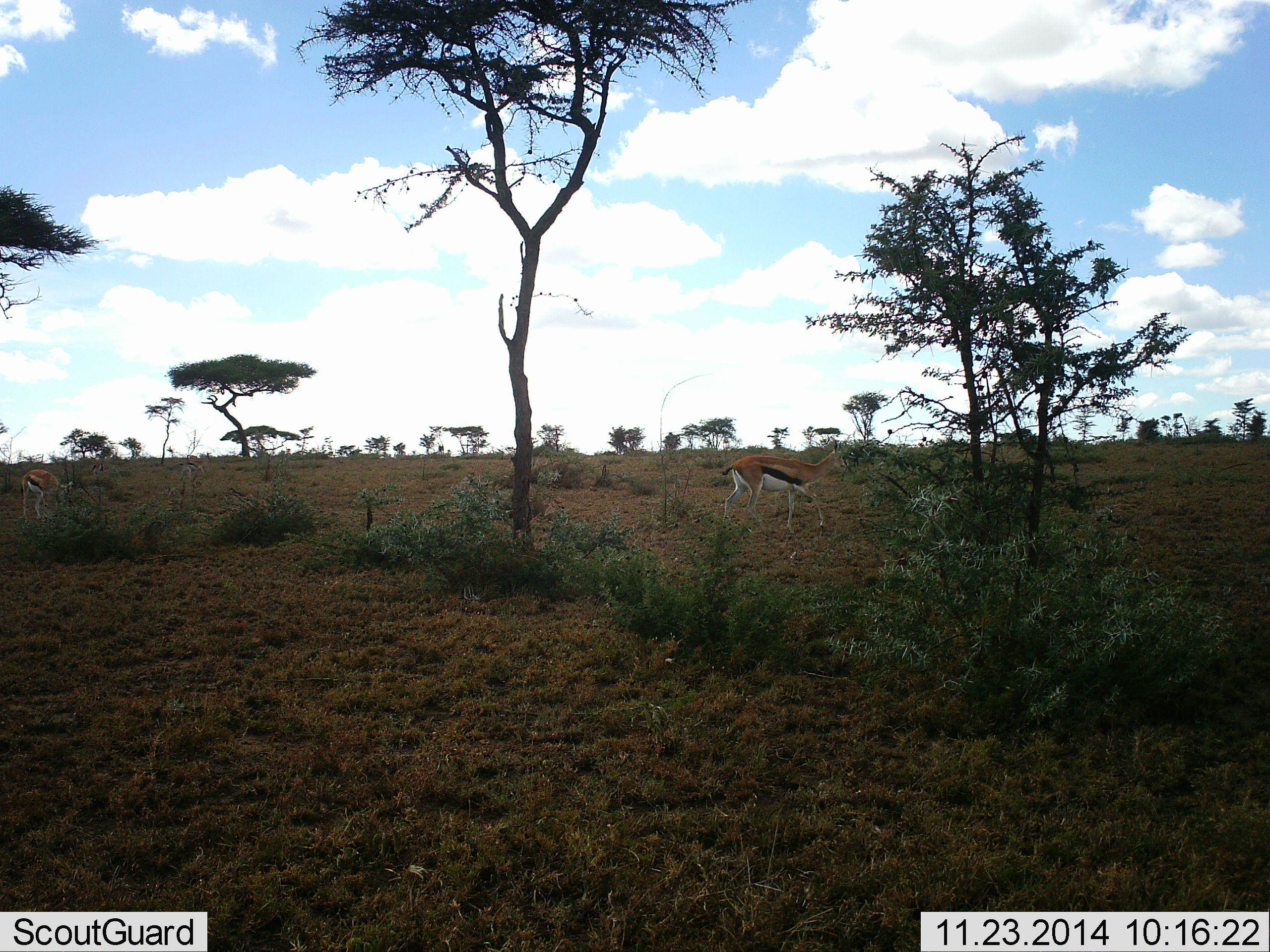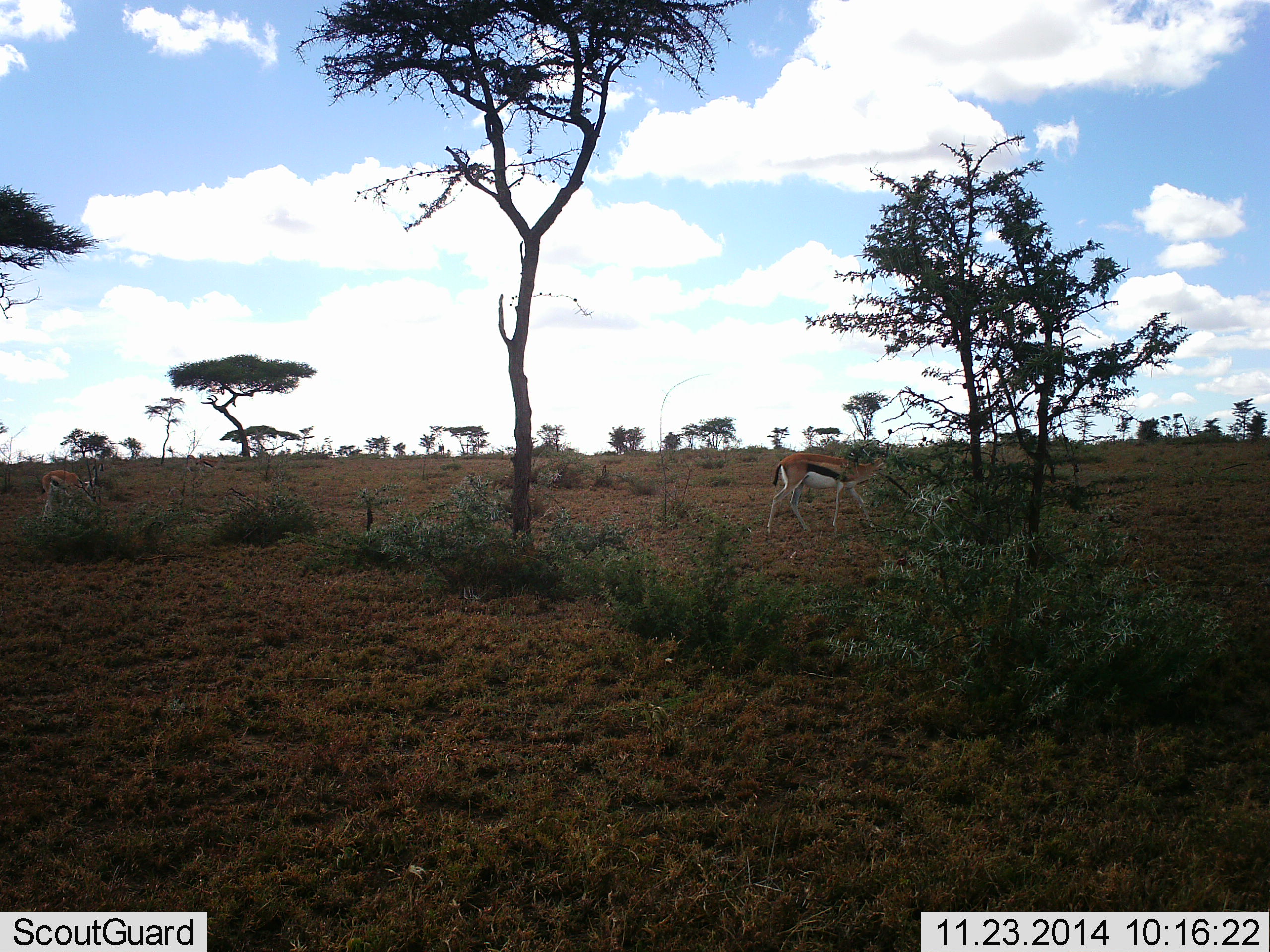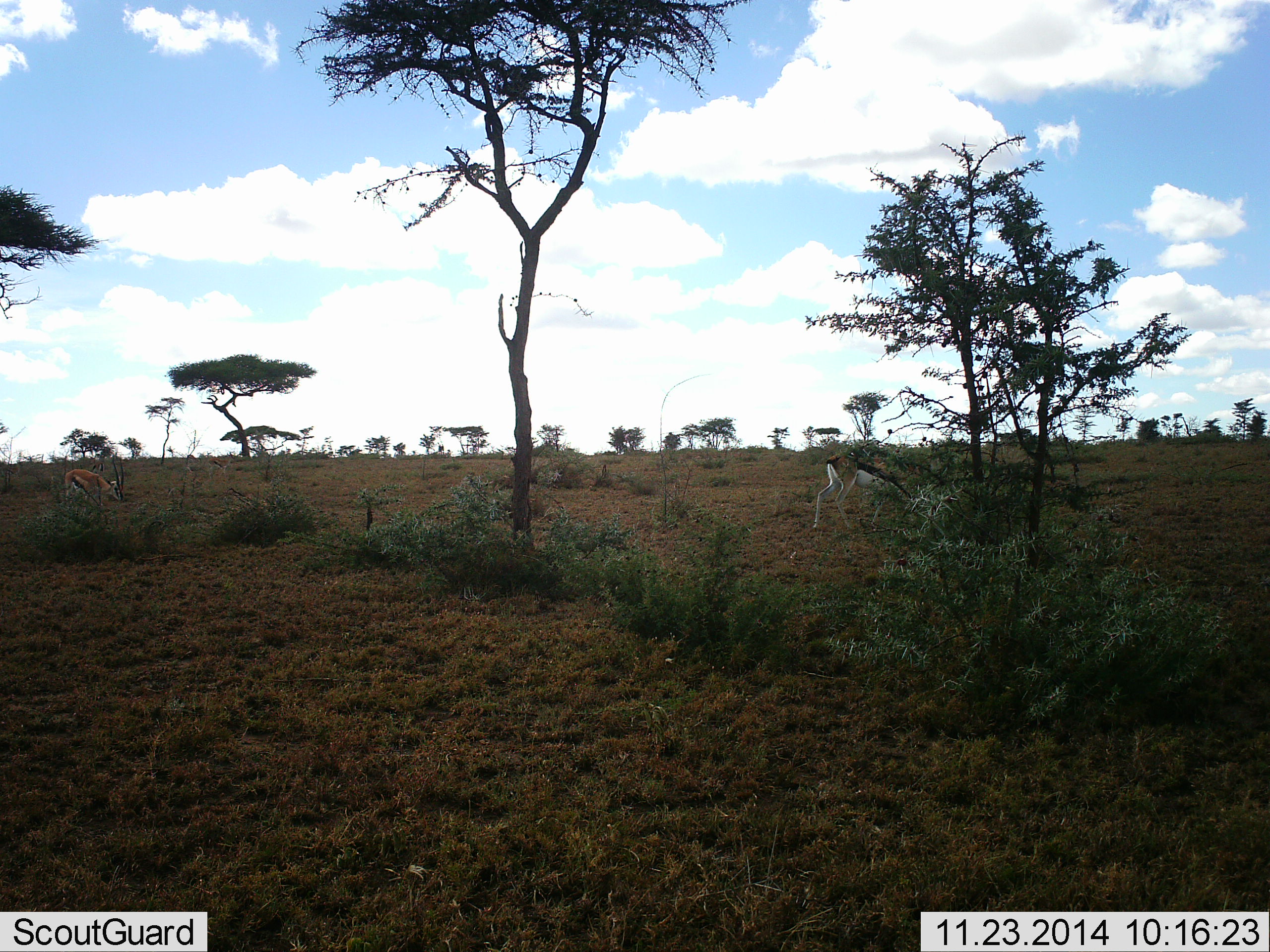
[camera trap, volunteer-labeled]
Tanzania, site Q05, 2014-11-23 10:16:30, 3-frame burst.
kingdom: Animalia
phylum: Chordata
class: Mammalia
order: Artiodactyla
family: Bovidae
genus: Eudorcas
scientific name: Eudorcas thomsonii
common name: thomson's gazelle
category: gazellethomsons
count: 2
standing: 0%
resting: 0%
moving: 70%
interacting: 0%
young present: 0%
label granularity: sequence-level